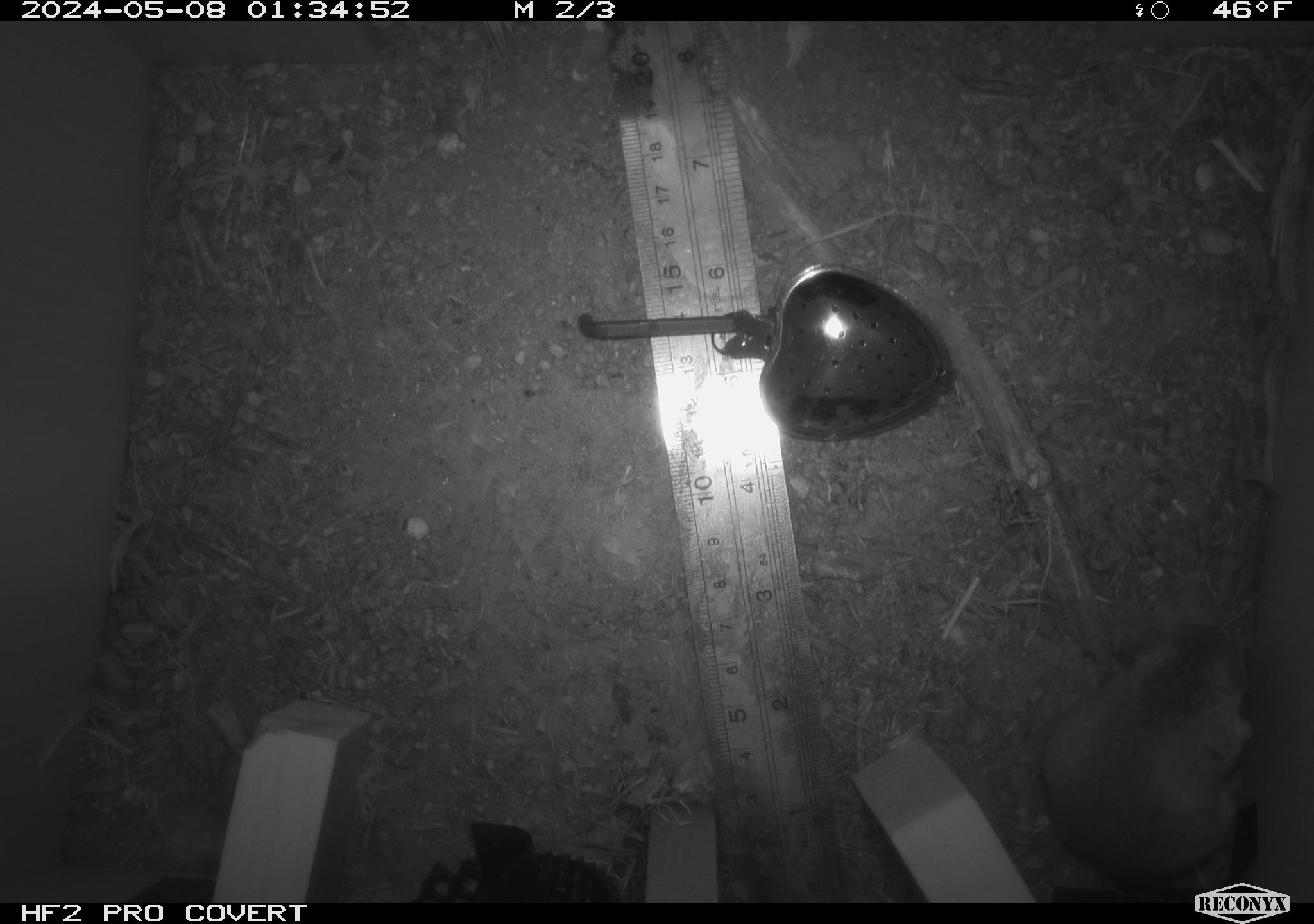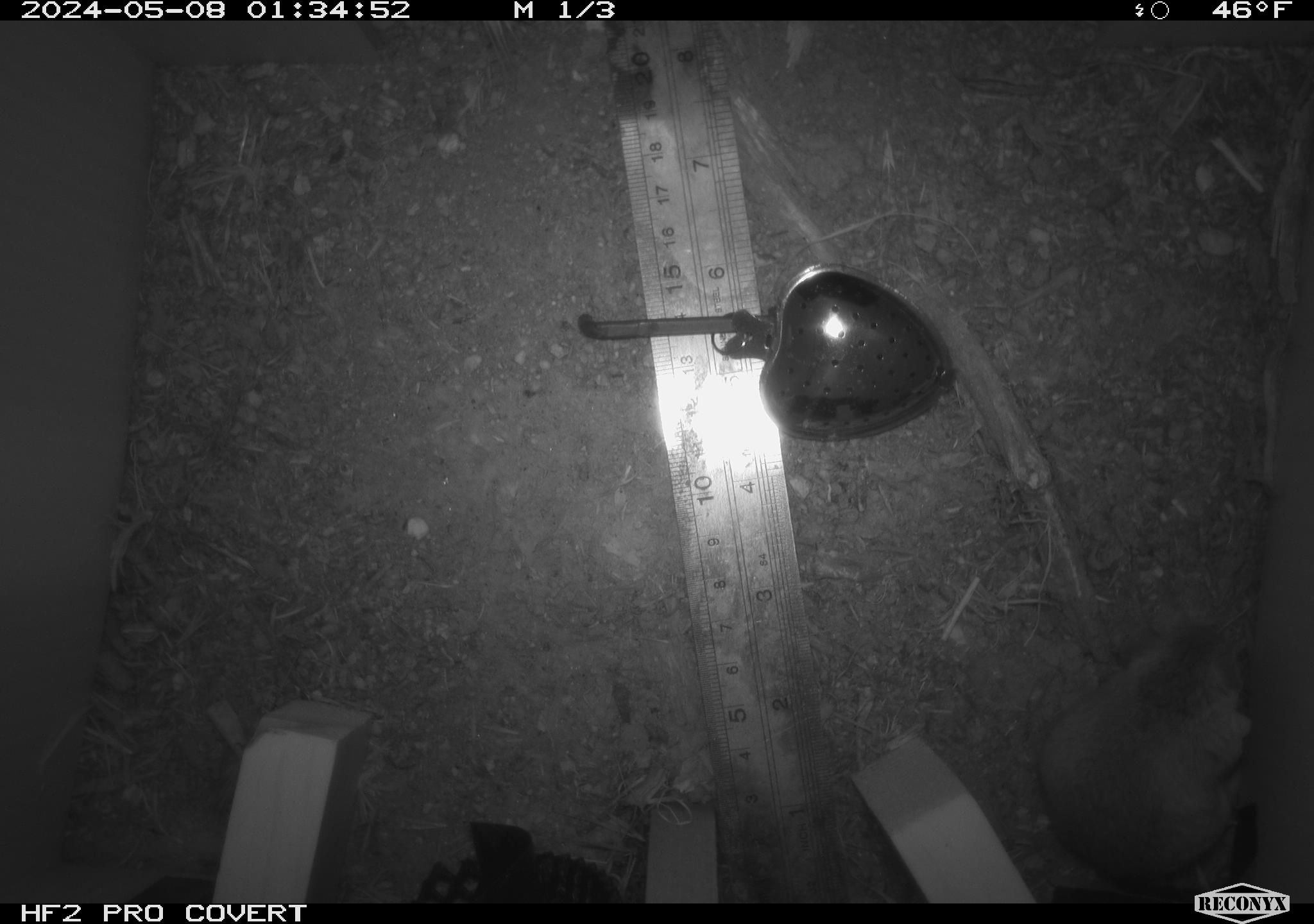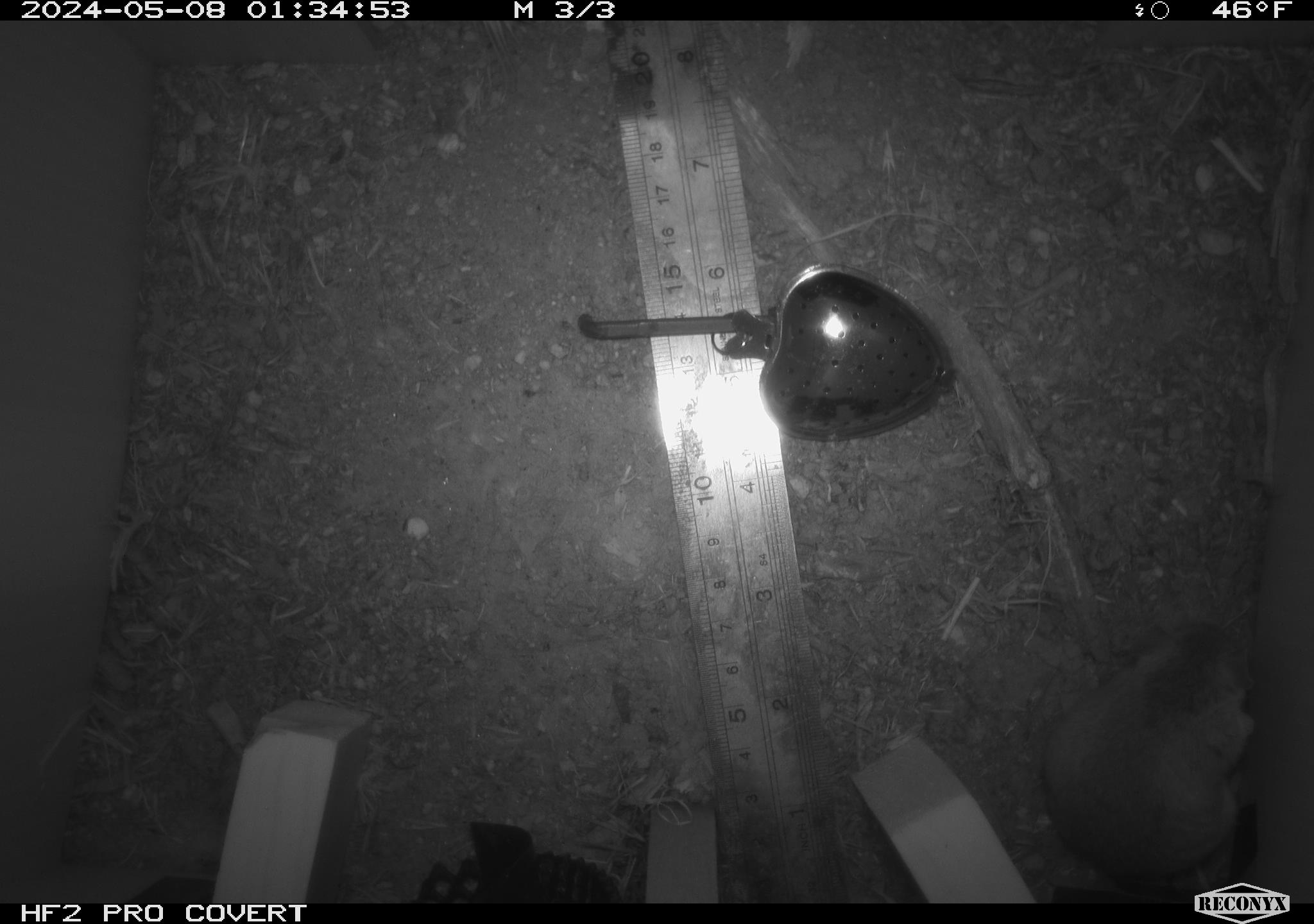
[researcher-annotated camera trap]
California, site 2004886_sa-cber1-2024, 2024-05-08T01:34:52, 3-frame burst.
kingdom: Animalia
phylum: Chordata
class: Mammalia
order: Rodentia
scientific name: Rodentia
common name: mouse species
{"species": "mouse species (Rodentia)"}